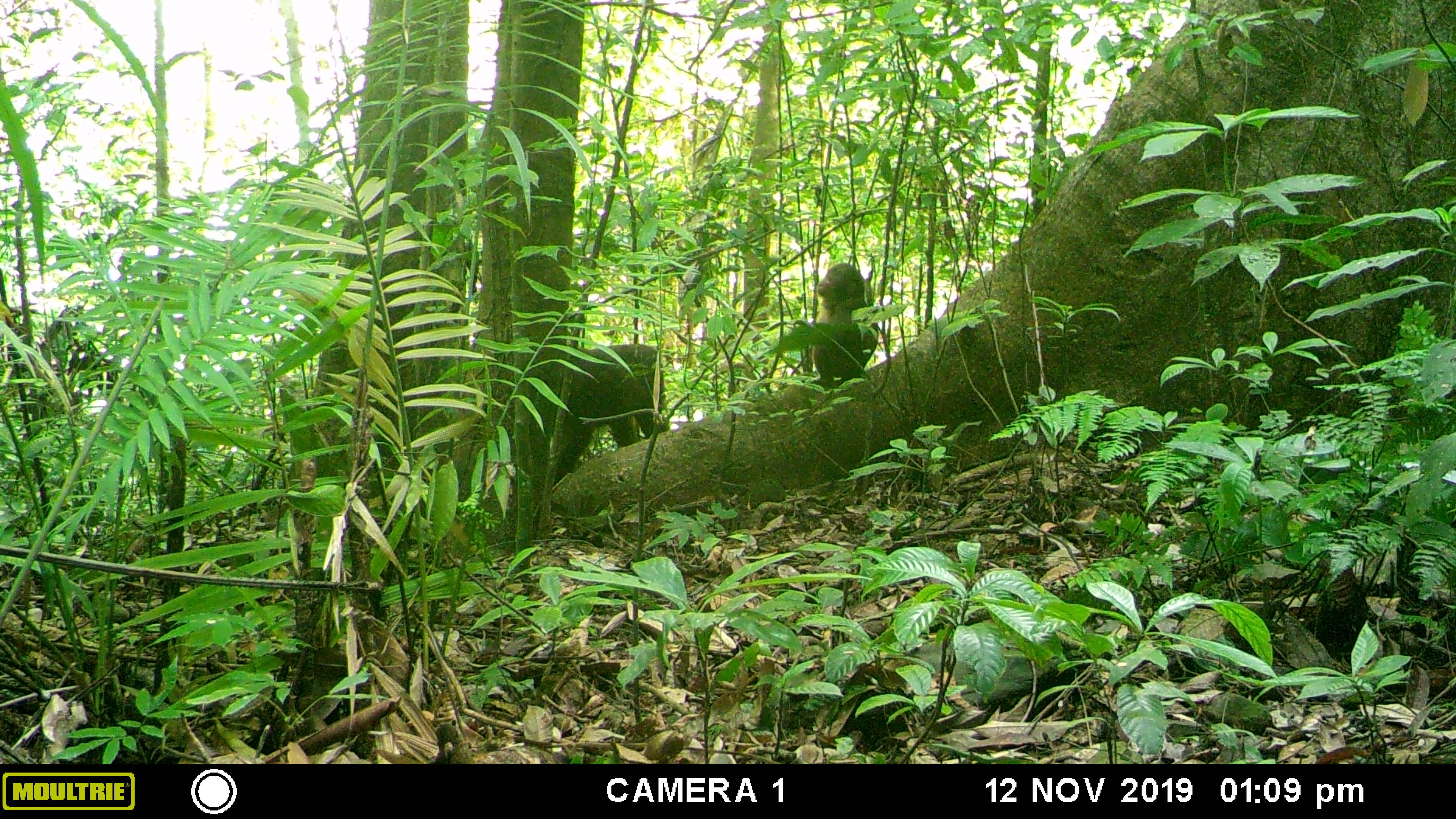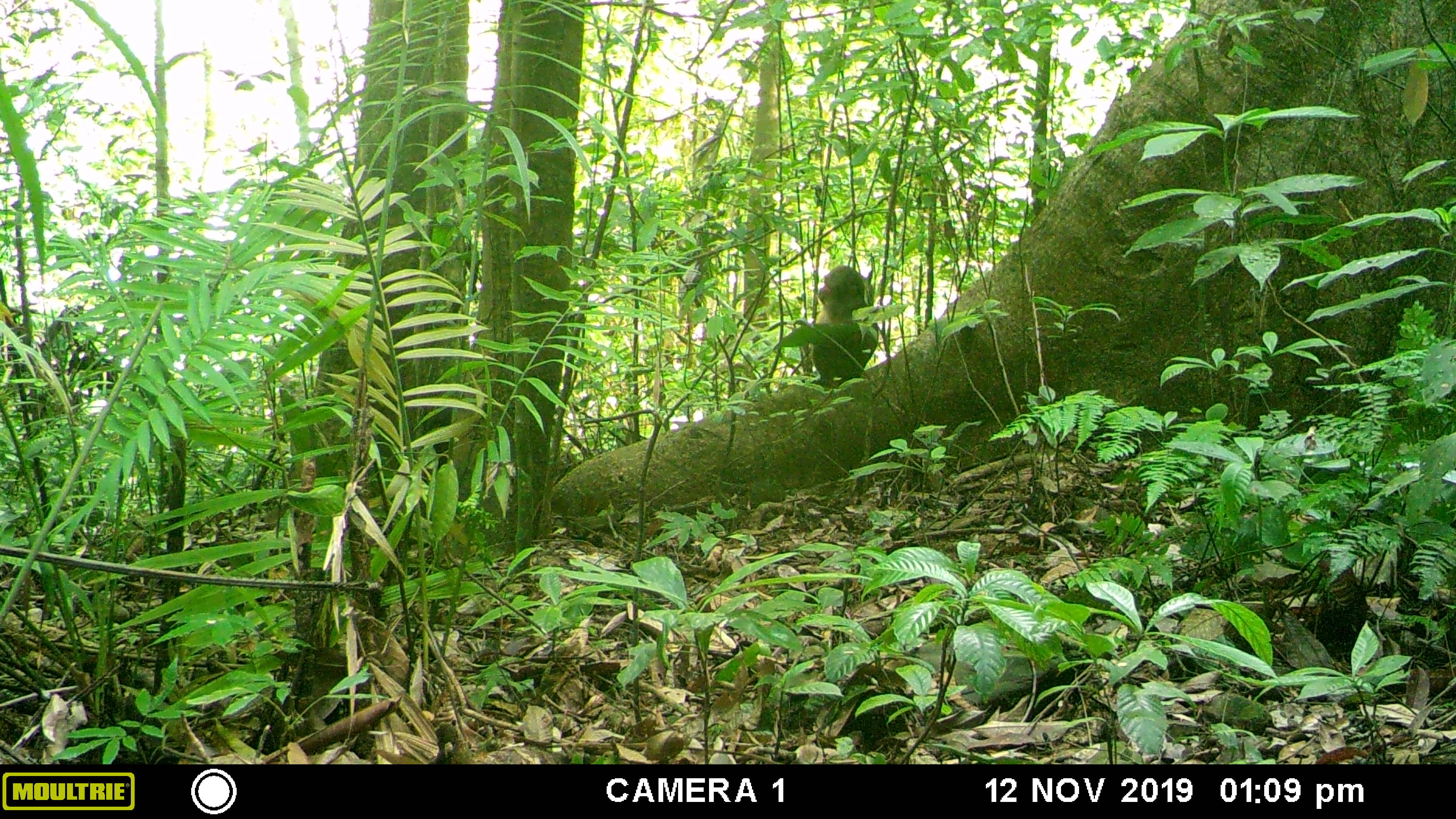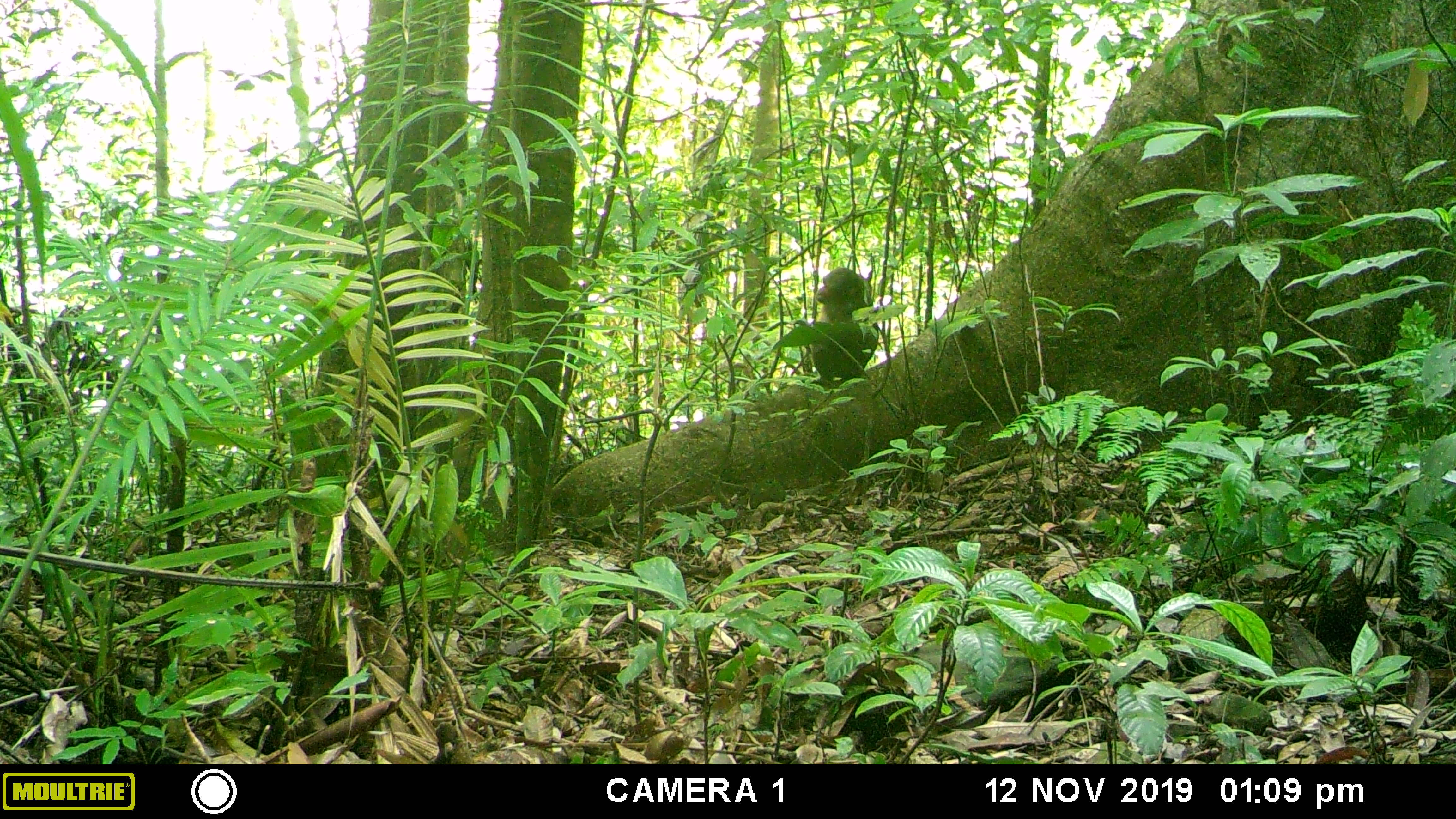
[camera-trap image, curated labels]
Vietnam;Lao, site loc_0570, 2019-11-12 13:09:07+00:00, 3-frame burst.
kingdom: Animalia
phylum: Chordata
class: Mammalia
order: Primates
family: Cercopithecidae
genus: Macaca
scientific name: Macaca arctoides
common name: stump-tailed macaque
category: stump tailed macaque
Stump tailed macaque (stump-tailed macaque) (Macaca arctoides). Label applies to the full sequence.